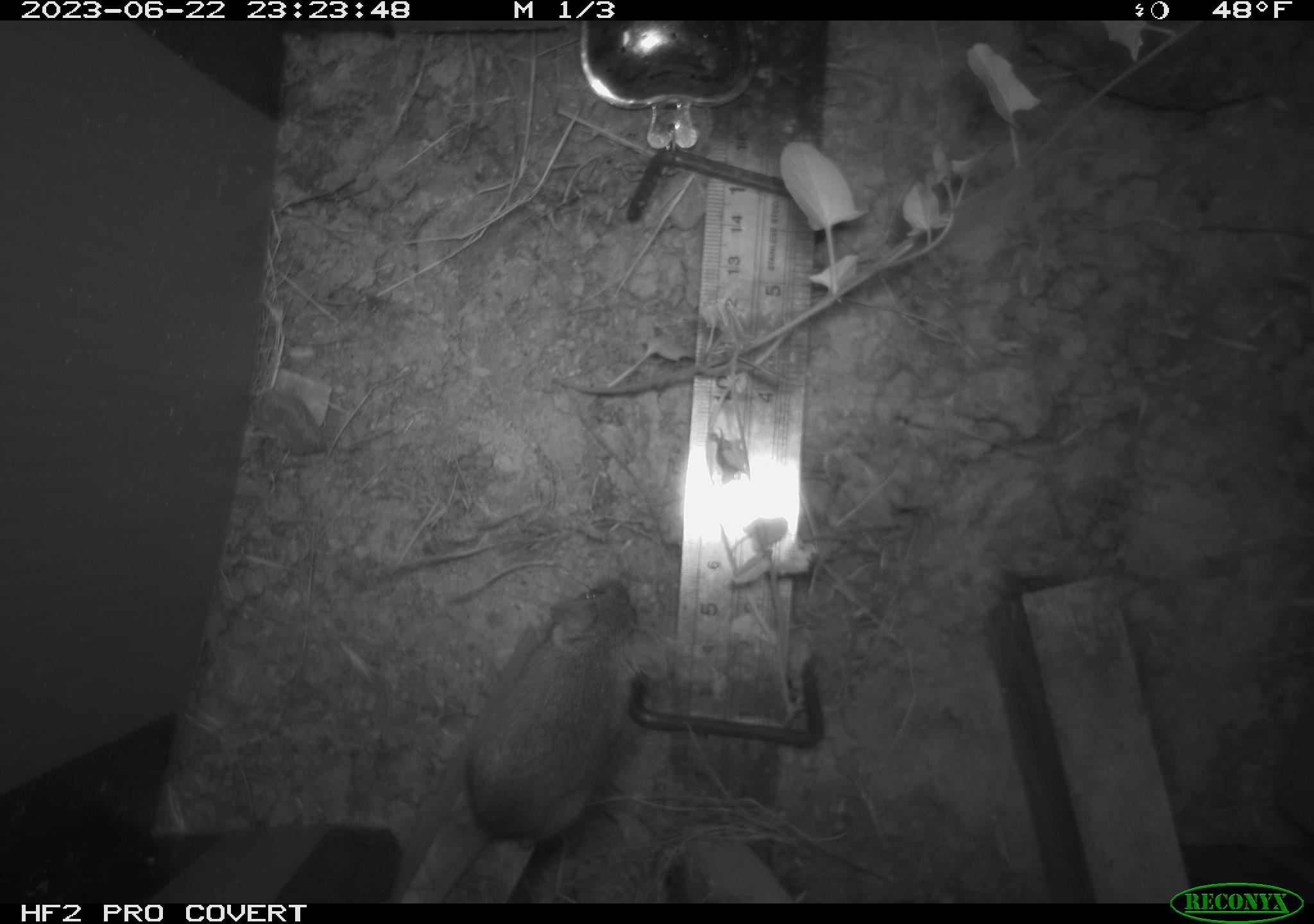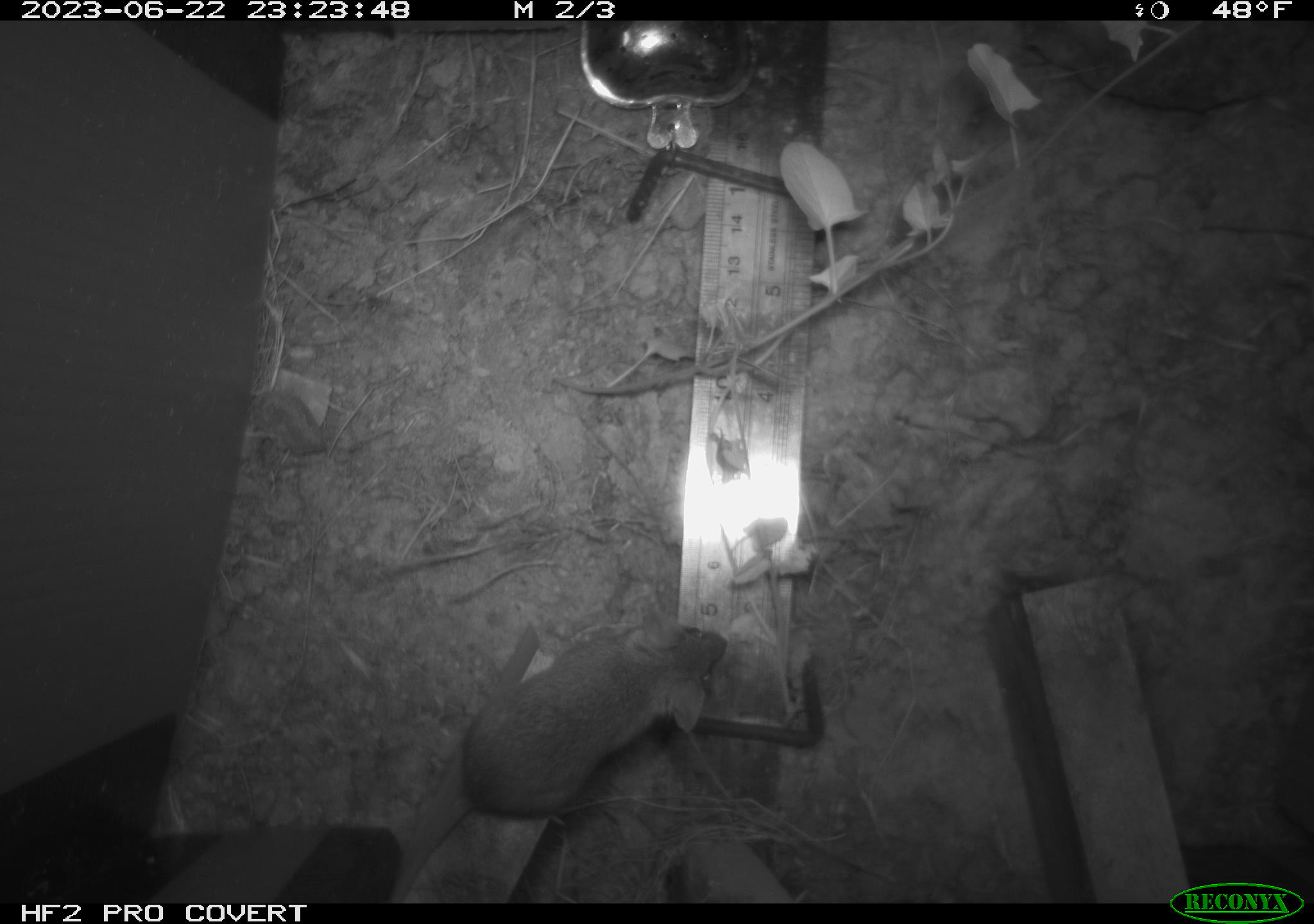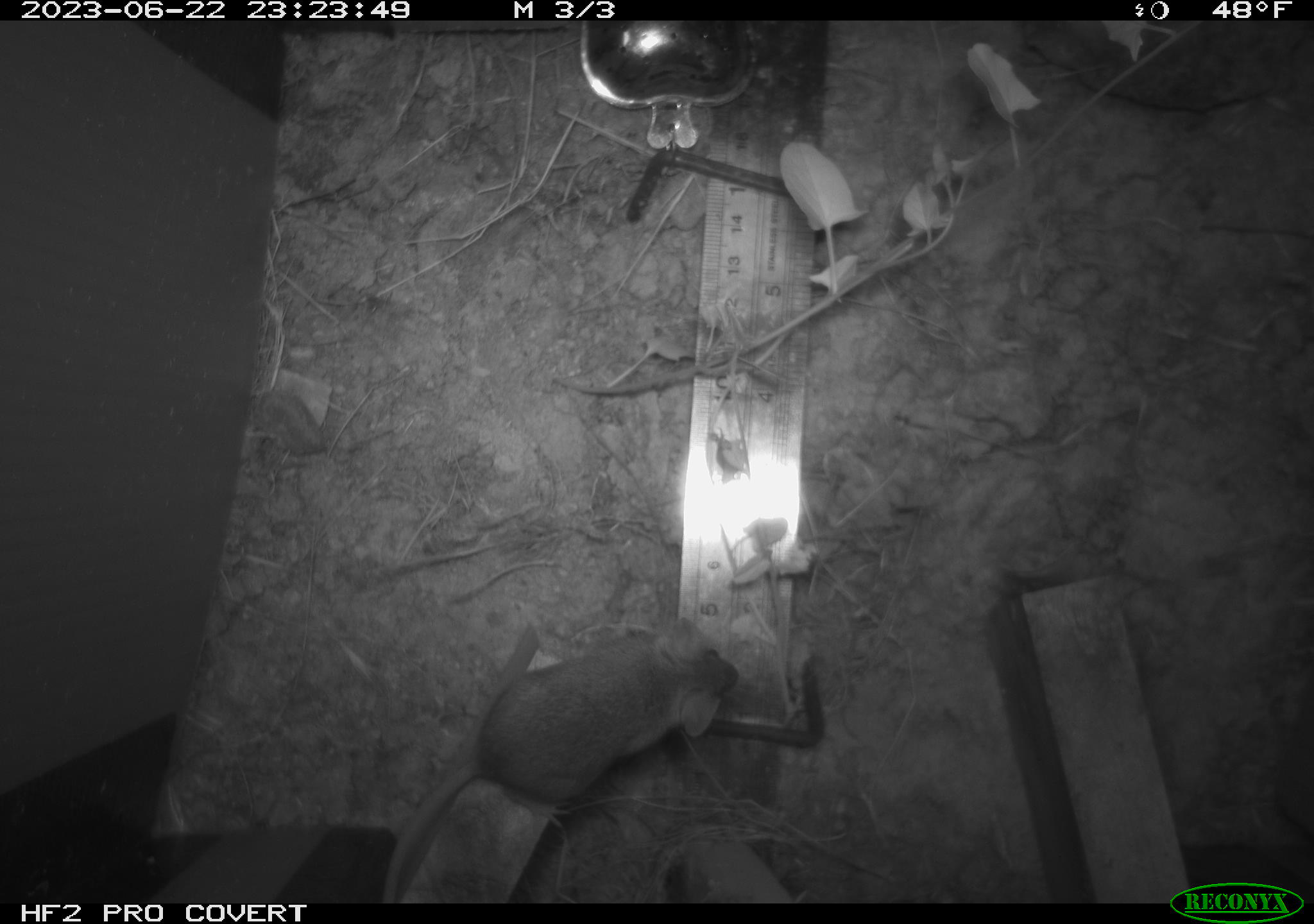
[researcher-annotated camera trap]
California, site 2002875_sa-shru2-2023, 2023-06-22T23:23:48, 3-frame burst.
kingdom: Animalia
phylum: Chordata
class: Mammalia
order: Rodentia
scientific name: Rodentia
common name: mouse species